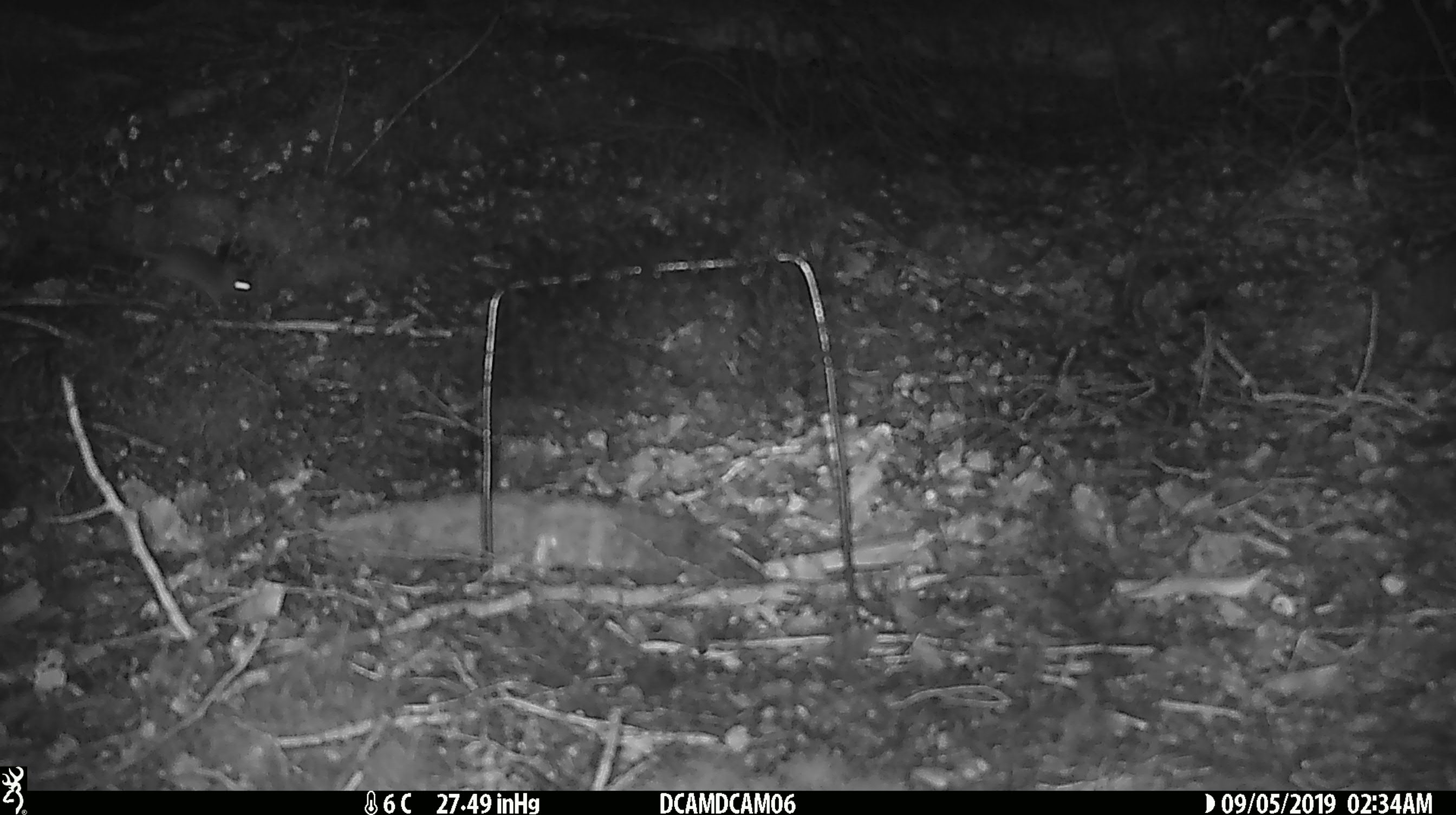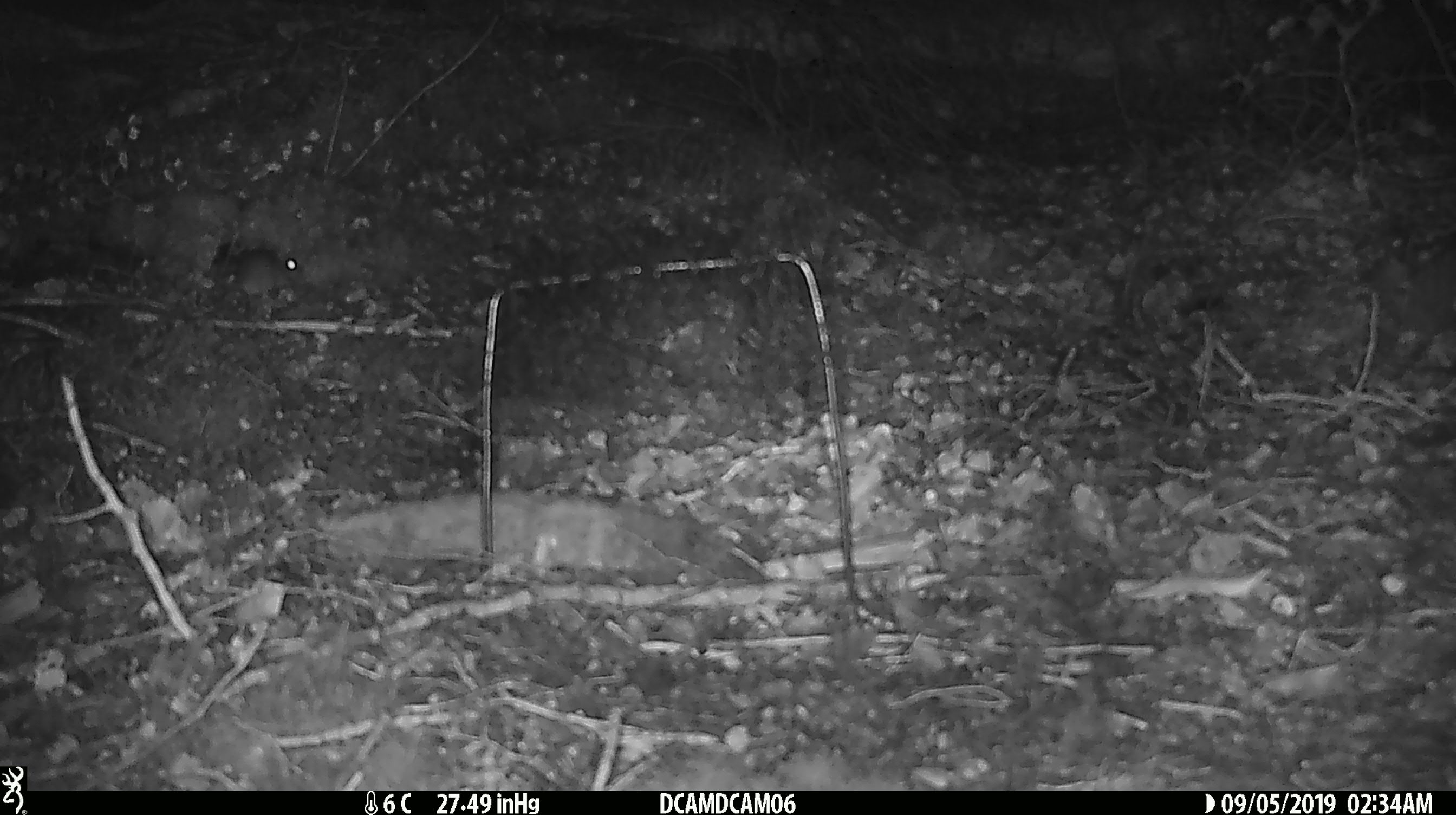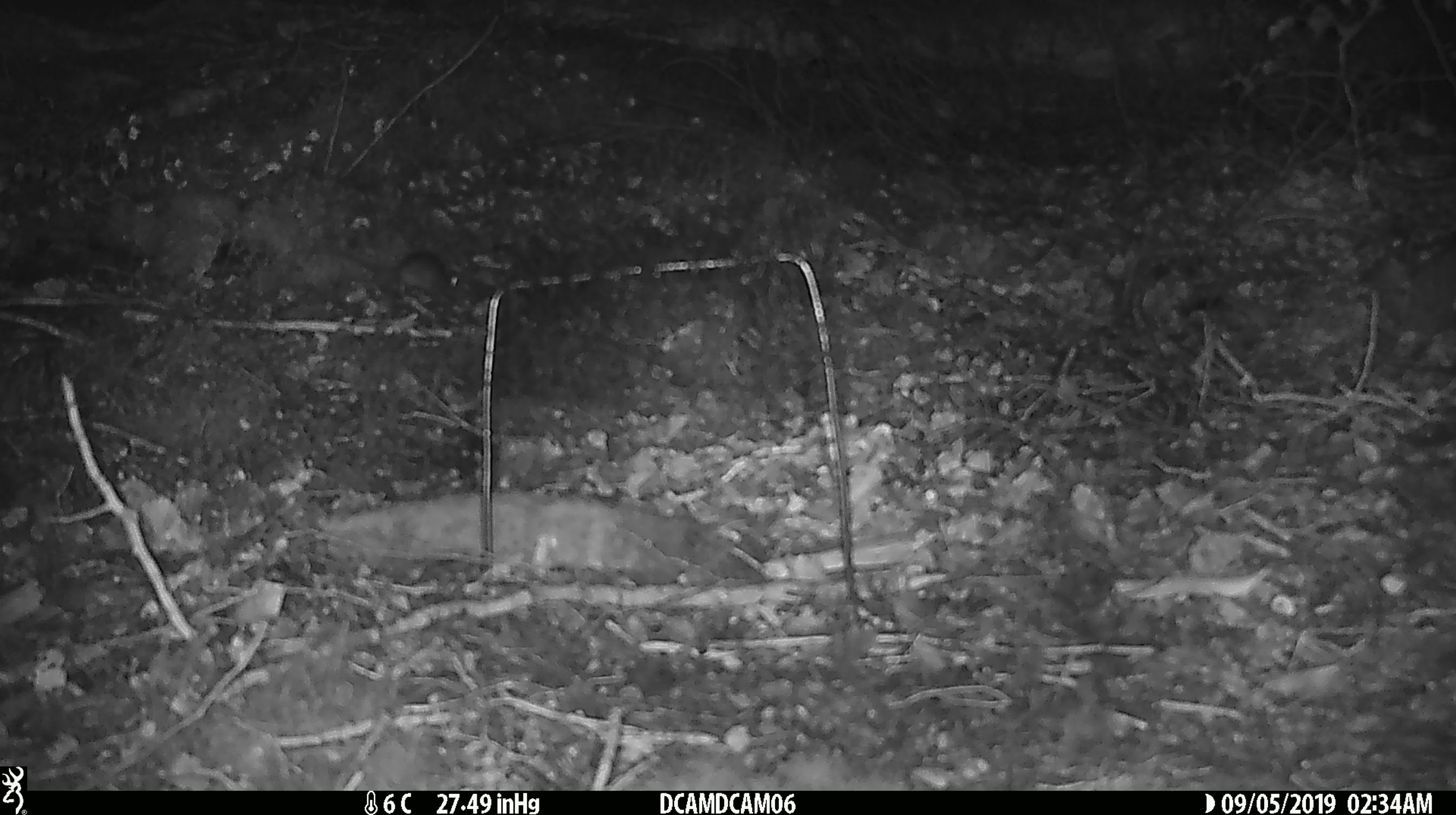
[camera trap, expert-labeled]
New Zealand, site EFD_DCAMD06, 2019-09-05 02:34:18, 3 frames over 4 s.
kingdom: Animalia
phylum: Chordata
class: Mammalia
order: Rodentia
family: Muridae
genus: Mus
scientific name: Mus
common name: mouse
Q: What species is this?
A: Mouse (Mus).